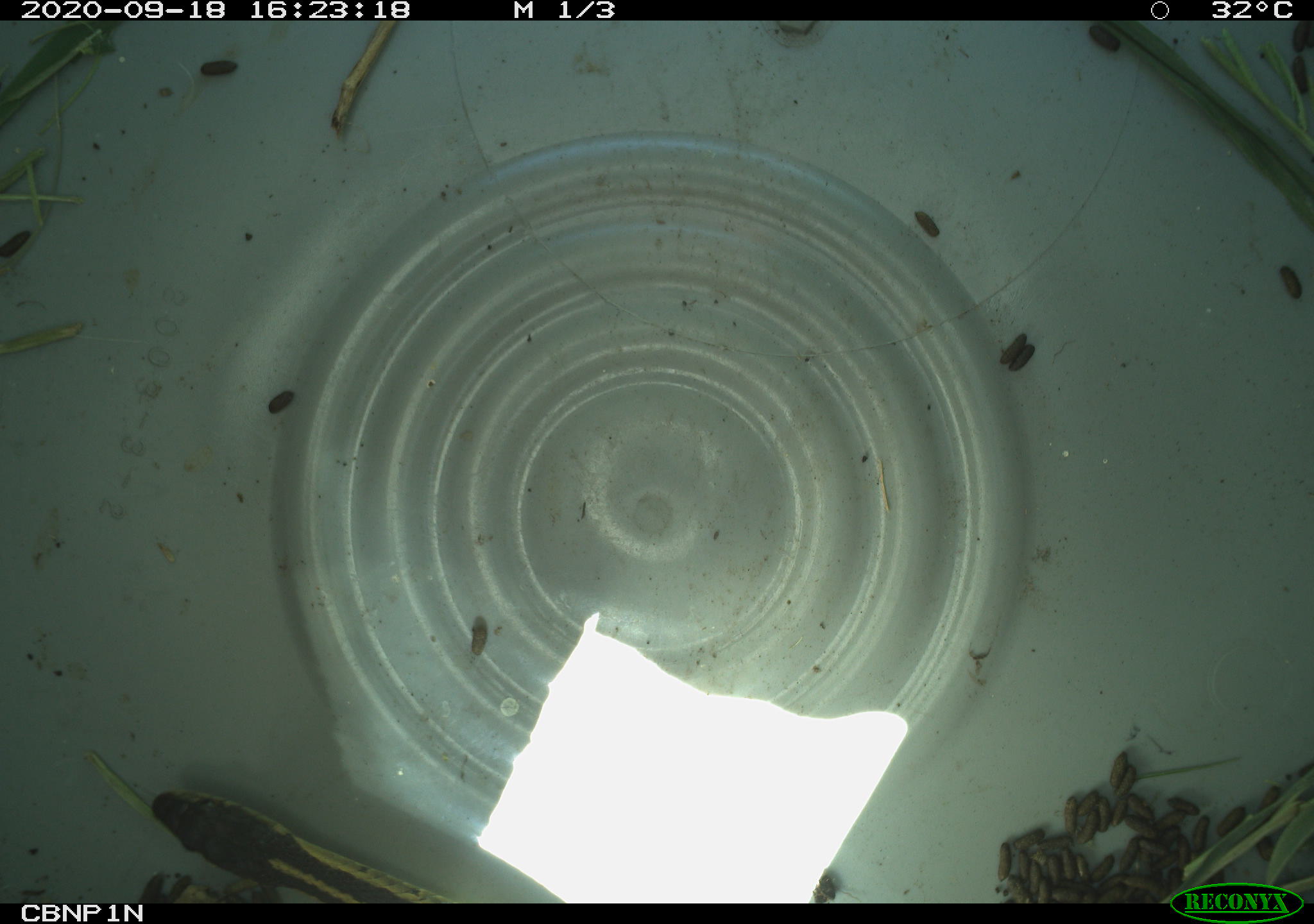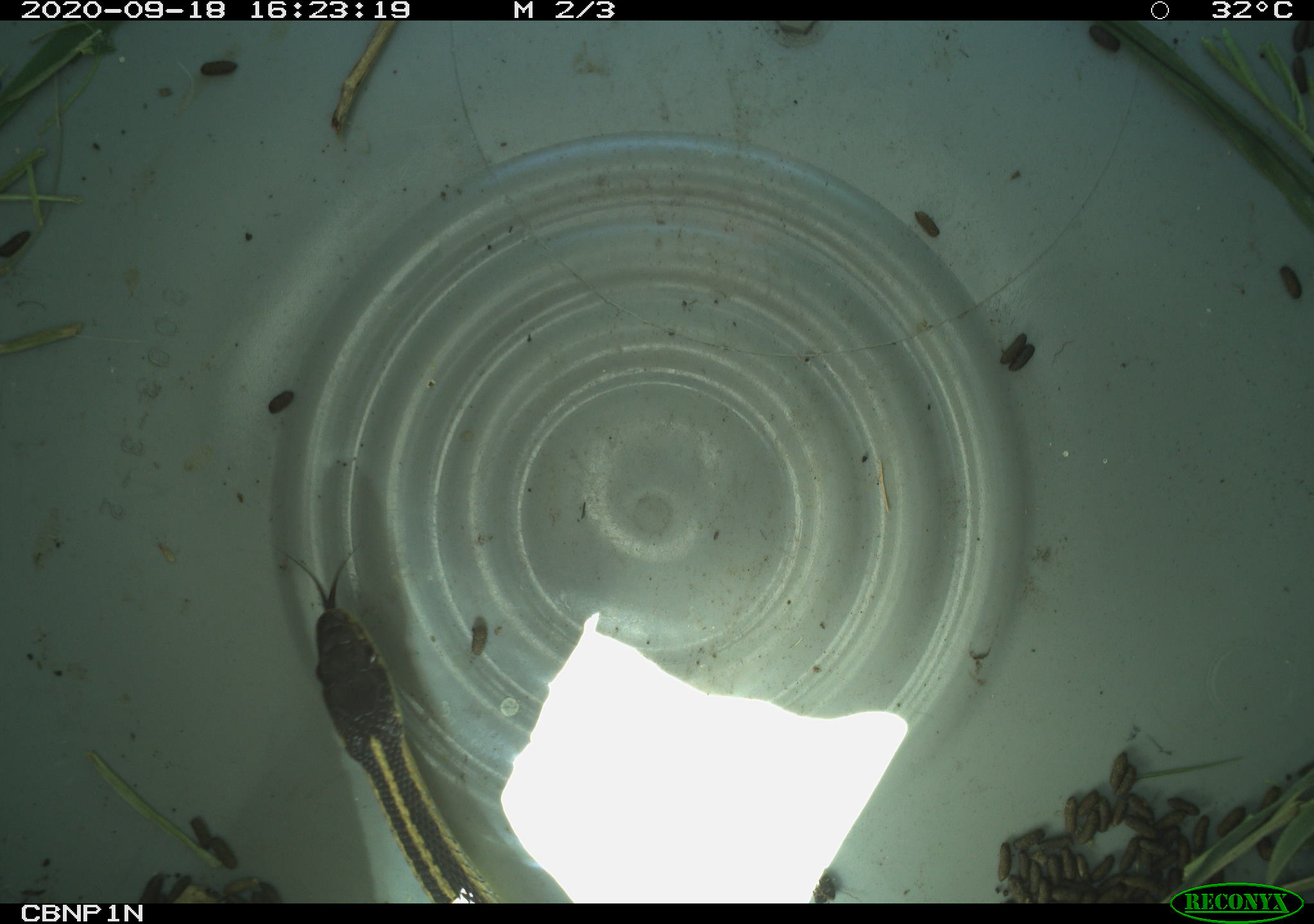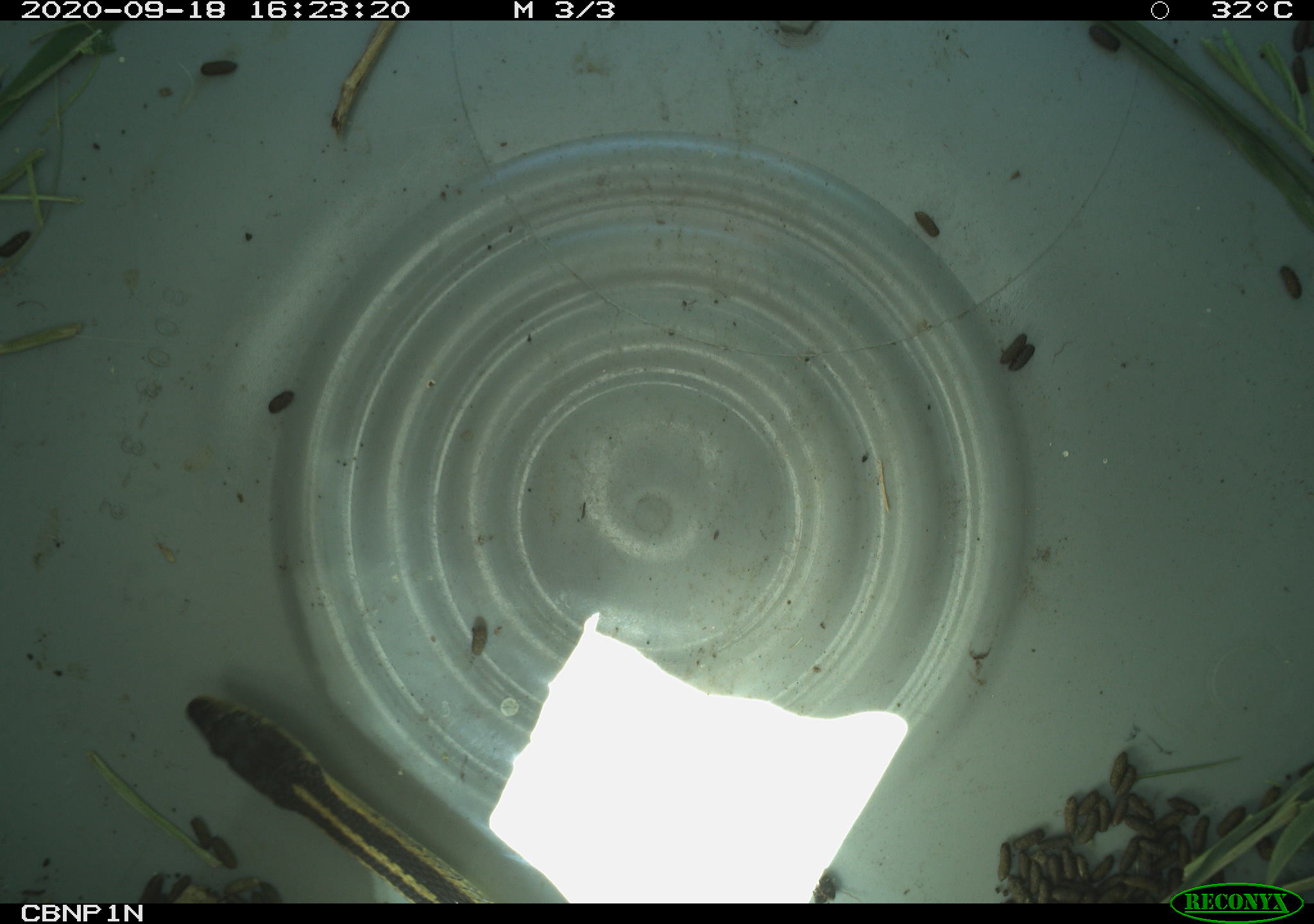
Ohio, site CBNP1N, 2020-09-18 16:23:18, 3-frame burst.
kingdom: Animalia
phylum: Chordata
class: Reptilia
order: Squamata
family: Colubridae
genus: Thamnophis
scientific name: Thamnophis sirtalis sirtalis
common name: eastern gartersnake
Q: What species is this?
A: Eastern gartersnake (Thamnophis sirtalis sirtalis).